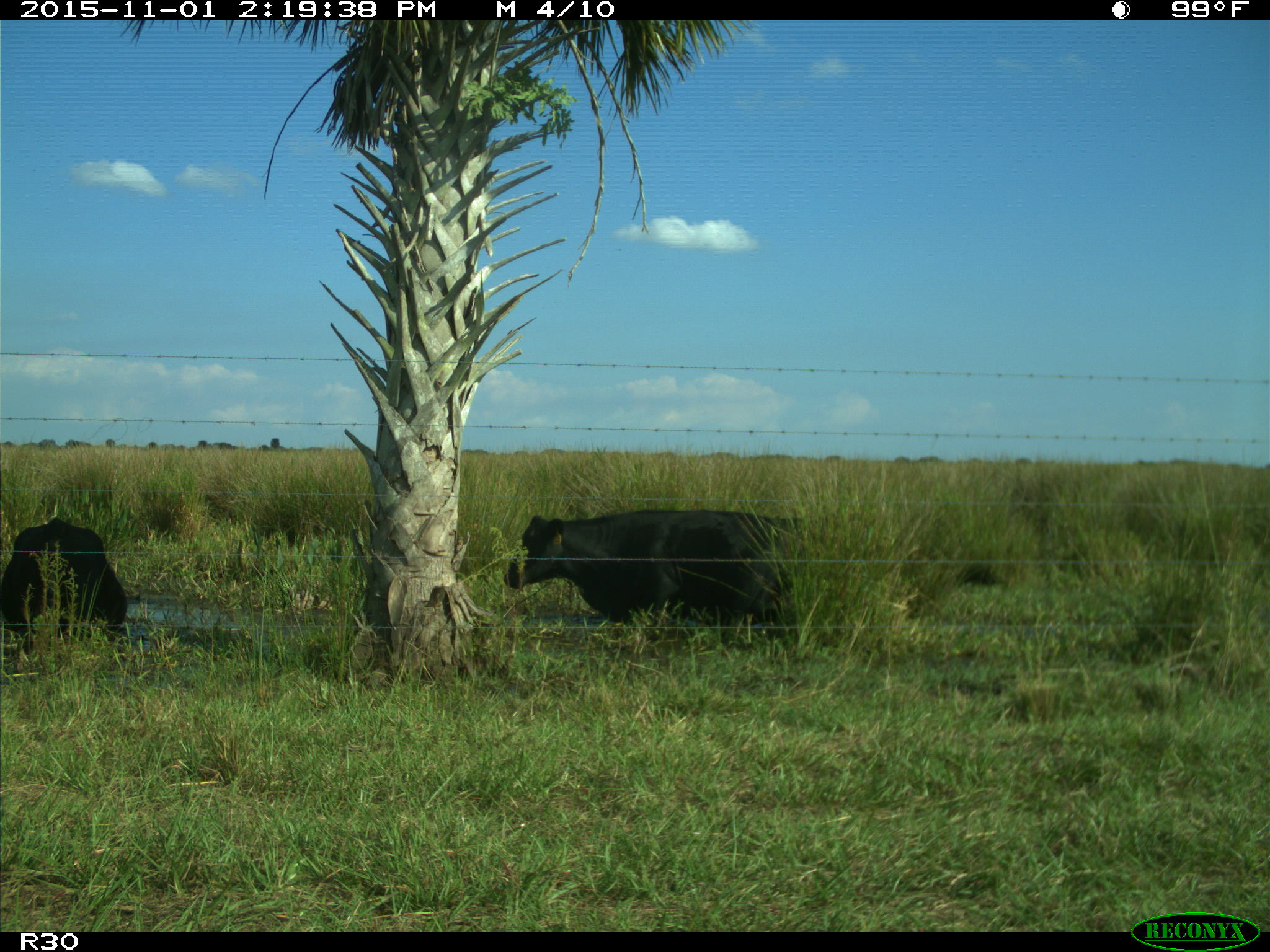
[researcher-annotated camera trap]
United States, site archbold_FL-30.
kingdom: Animalia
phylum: Chordata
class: Mammalia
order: Artiodactyla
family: Bovidae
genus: Bos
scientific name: Bos taurus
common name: domestic cow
Bos taurus (domestic cow).